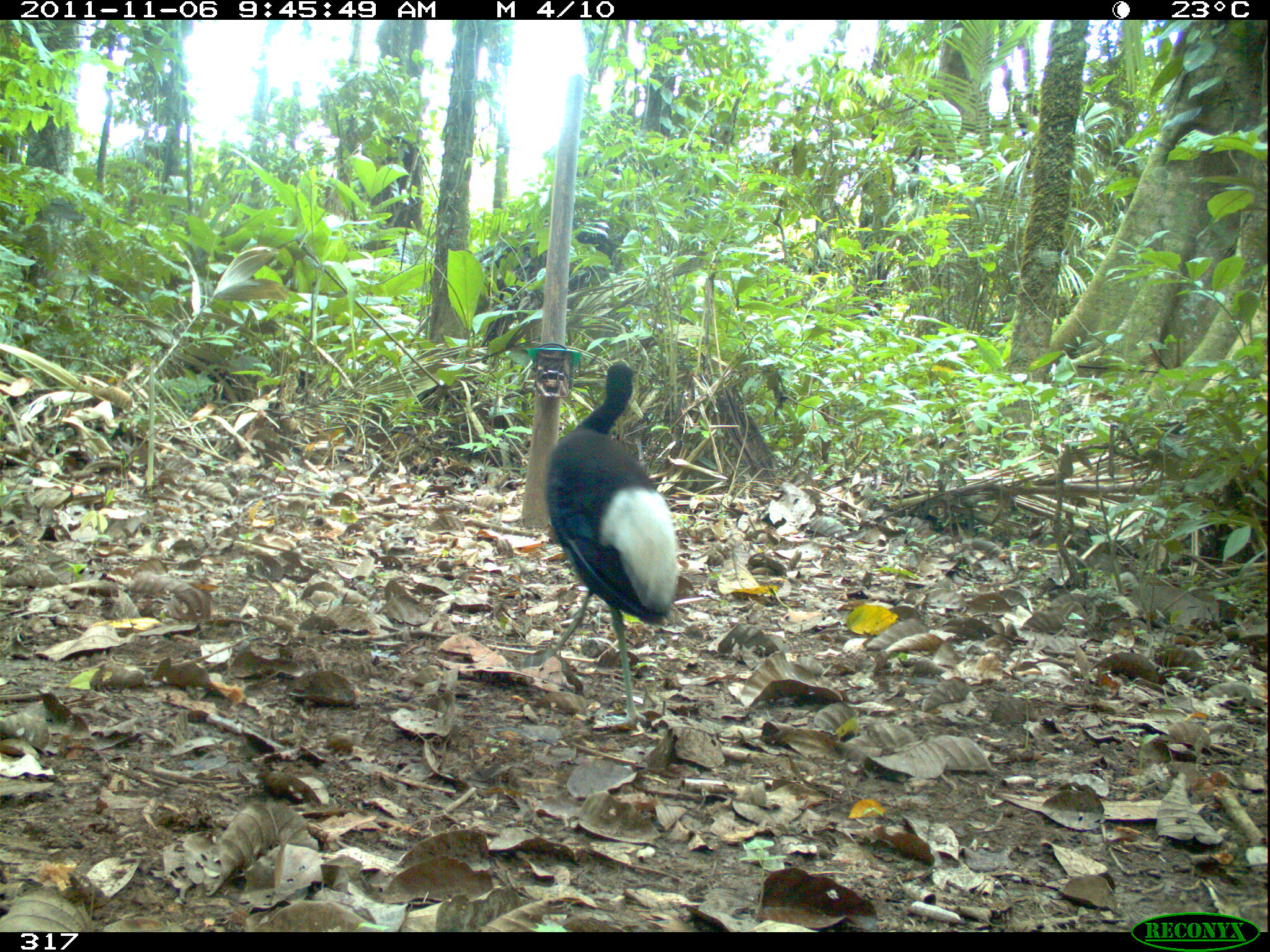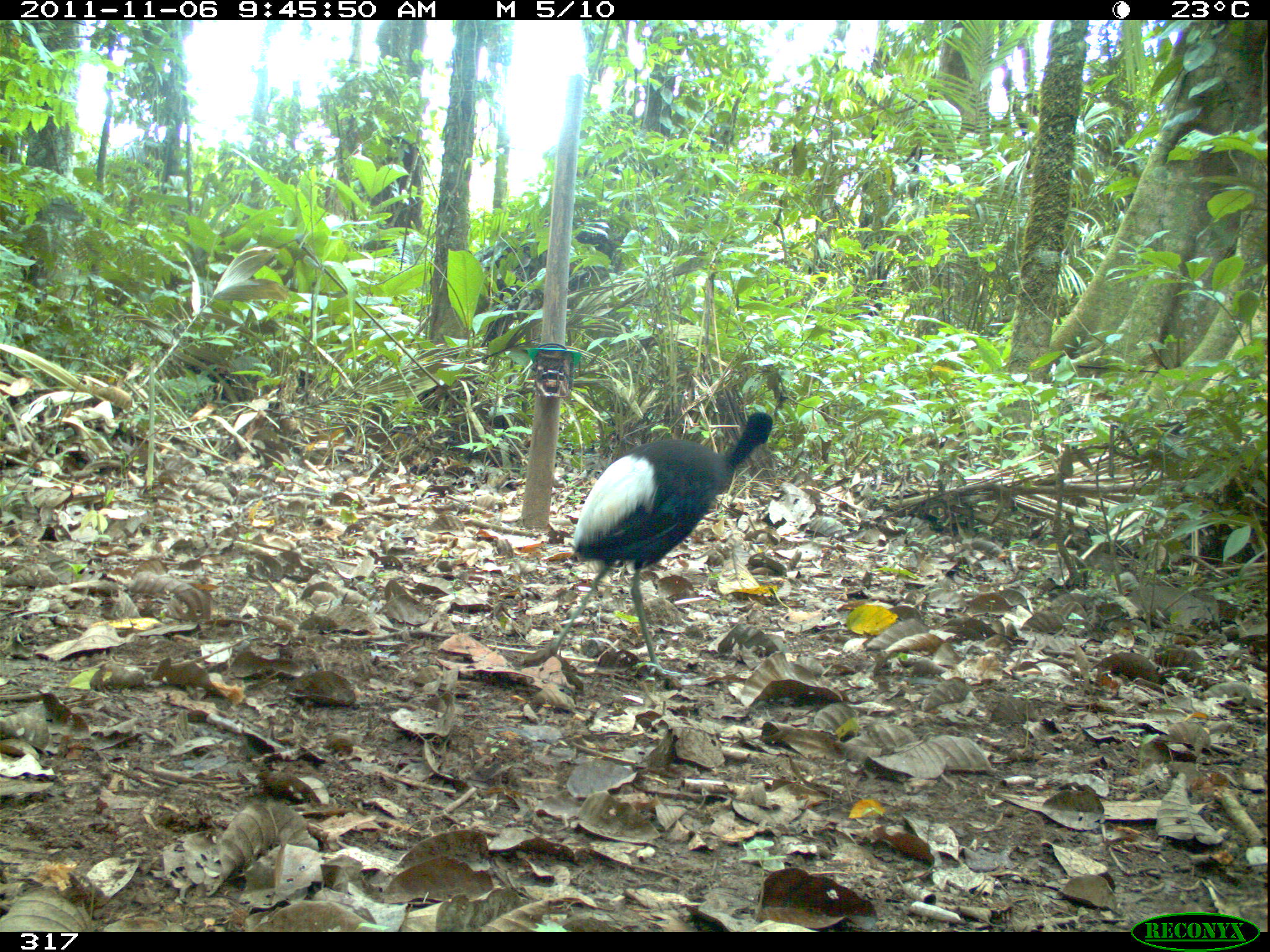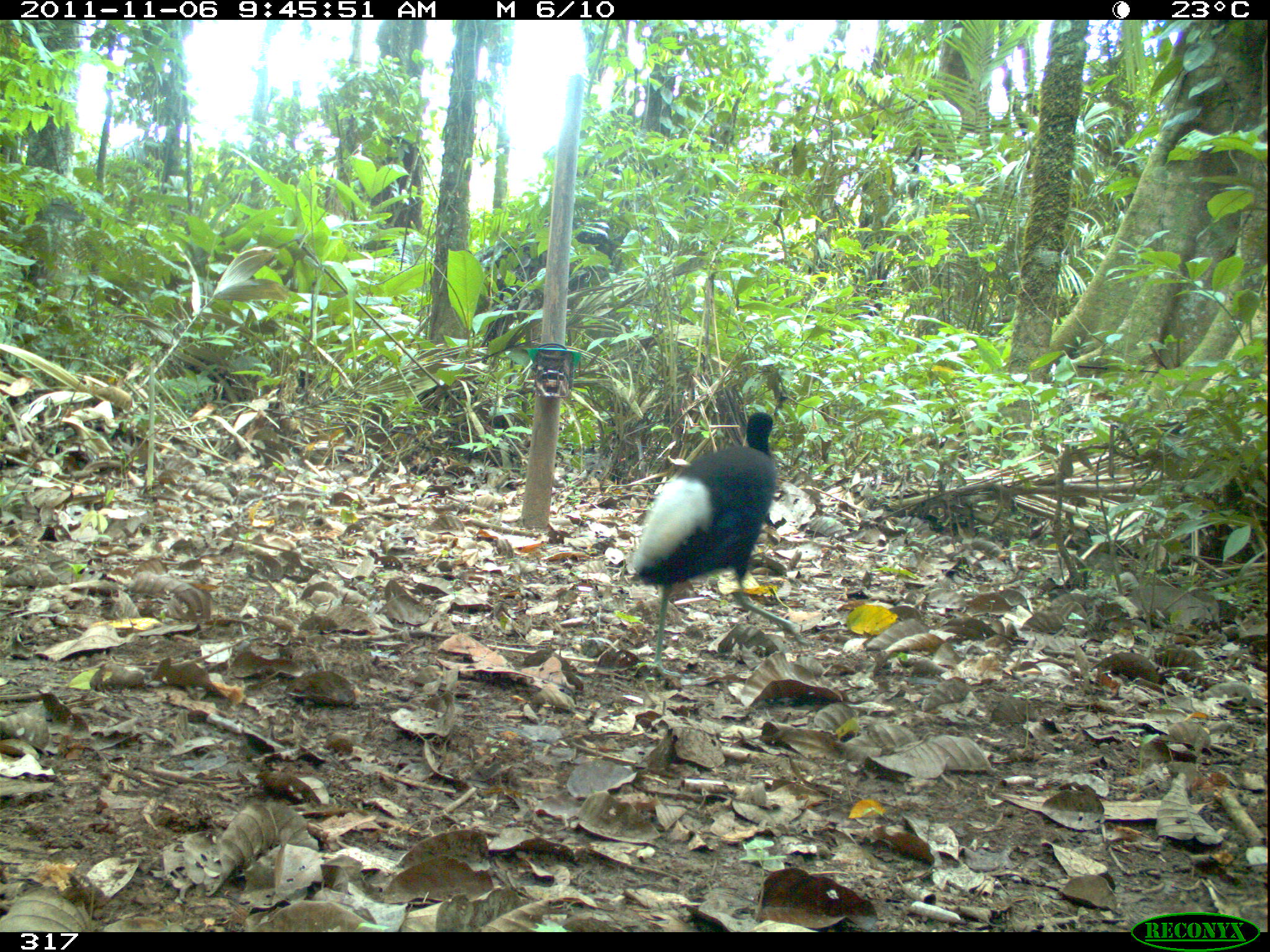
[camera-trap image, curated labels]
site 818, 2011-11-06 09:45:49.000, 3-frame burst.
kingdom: Animalia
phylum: Chordata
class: Aves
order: Gruiformes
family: Psophiidae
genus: Psophia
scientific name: Psophia leucoptera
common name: pale-winged trumpeter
Psophia leucoptera (pale-winged trumpeter).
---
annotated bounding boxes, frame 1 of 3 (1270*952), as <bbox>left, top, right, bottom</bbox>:
psophia leucoptera: <bbox>531, 359, 683, 731</bbox>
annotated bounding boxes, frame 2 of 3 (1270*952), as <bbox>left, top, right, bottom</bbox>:
psophia leucoptera: <bbox>542, 411, 774, 682</bbox>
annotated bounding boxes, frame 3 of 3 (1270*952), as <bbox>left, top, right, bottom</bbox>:
psophia leucoptera: <bbox>628, 410, 814, 680</bbox>